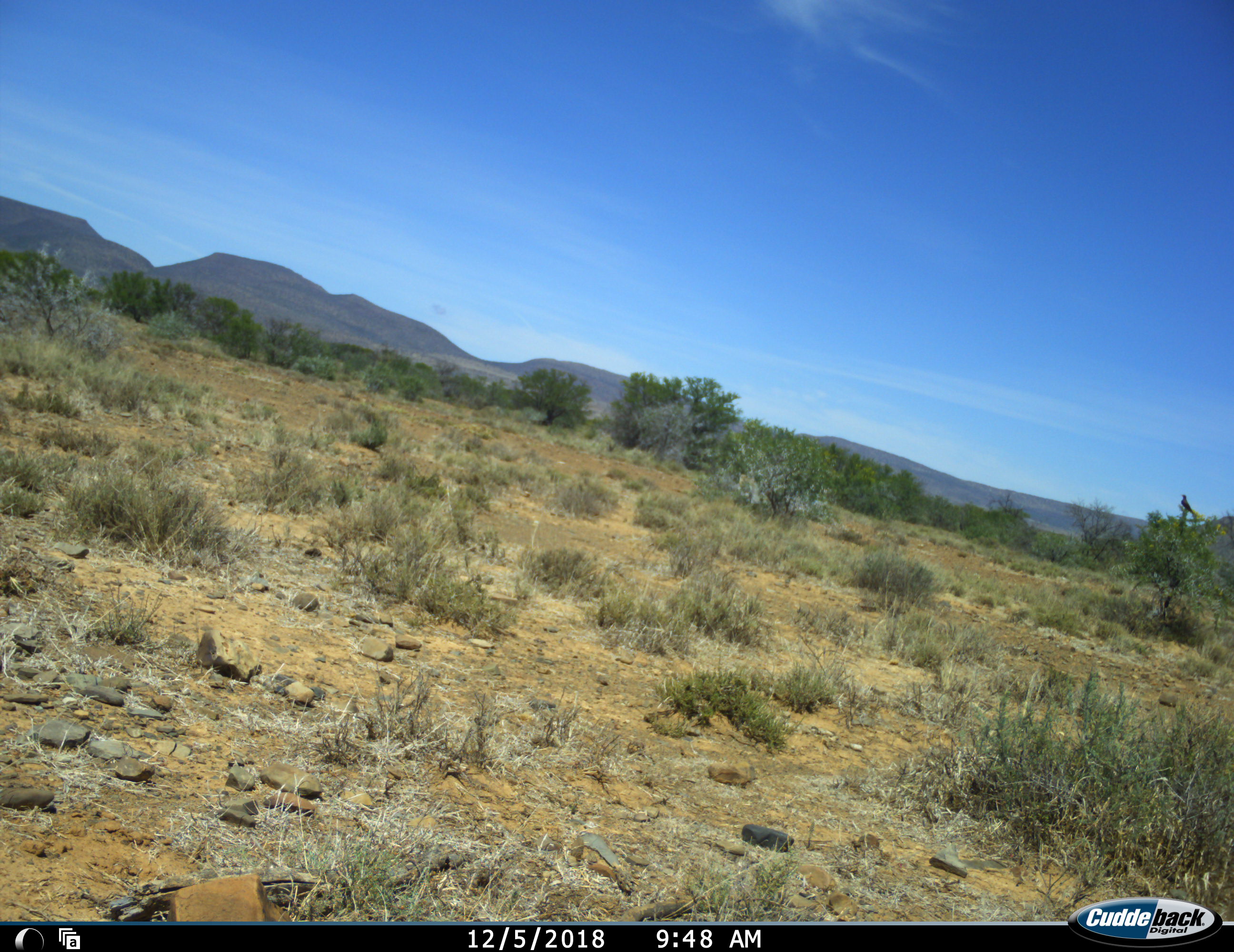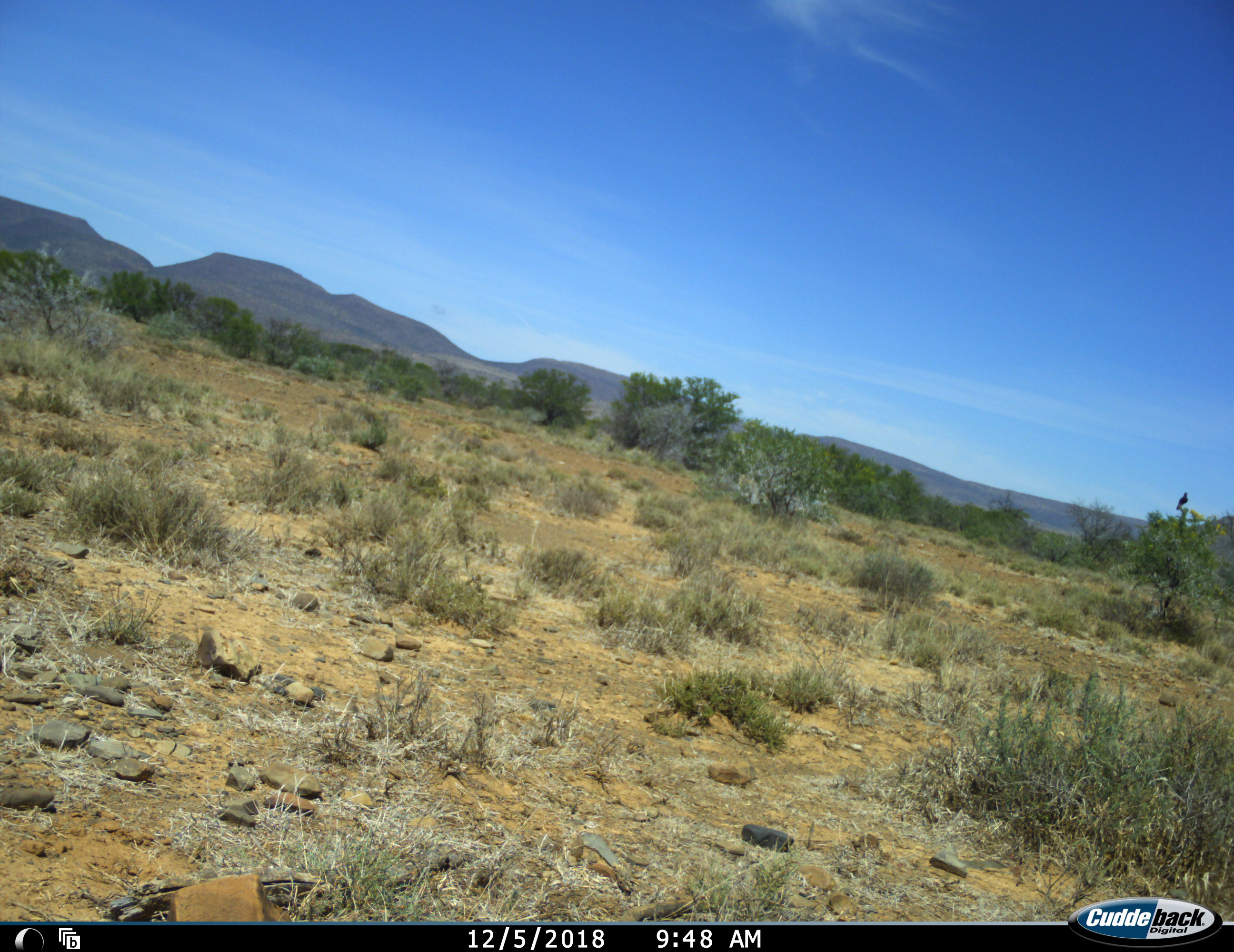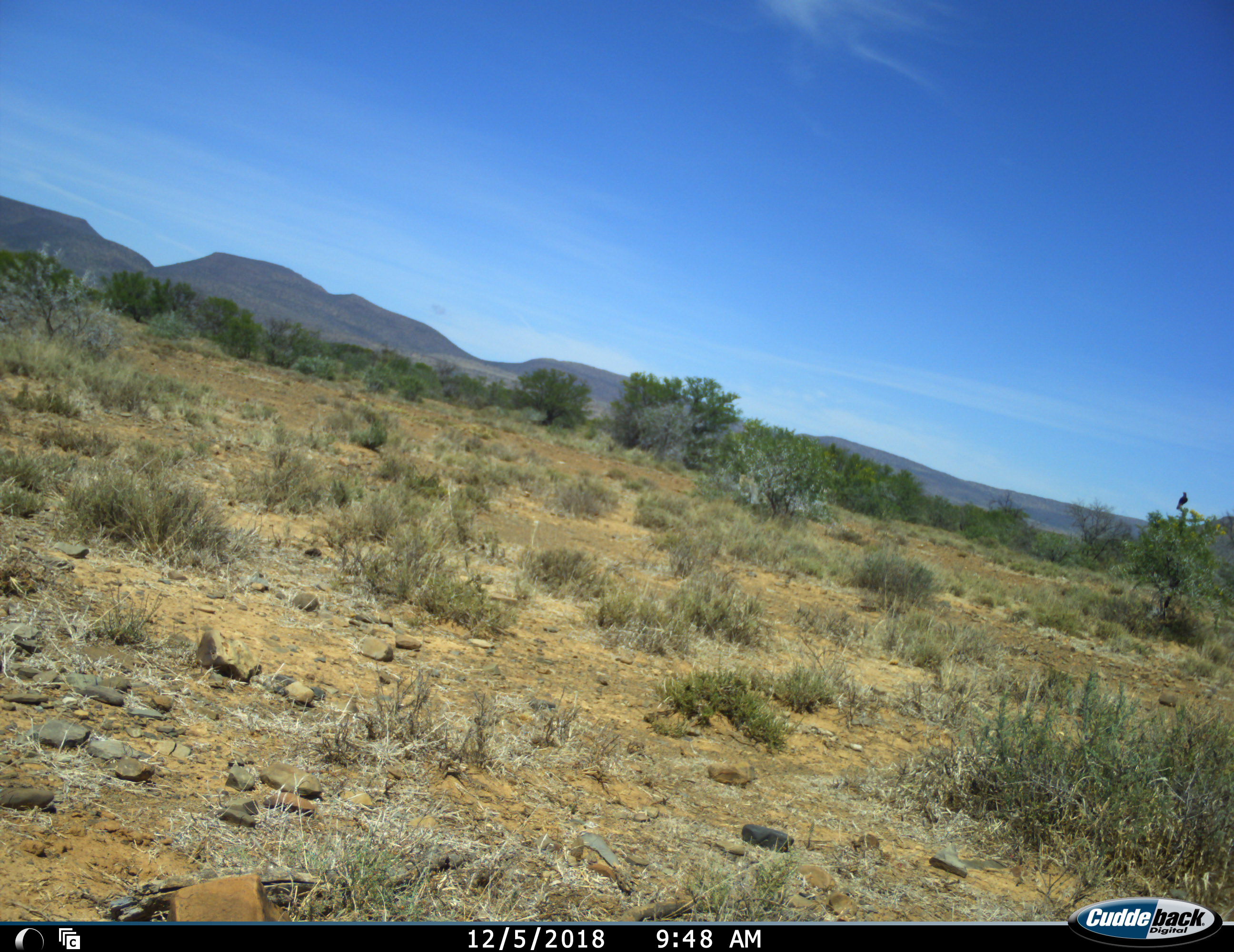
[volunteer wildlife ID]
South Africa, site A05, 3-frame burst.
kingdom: Animalia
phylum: Chordata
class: Aves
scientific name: Aves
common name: bird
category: birdother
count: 1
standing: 62%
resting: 12%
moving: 38%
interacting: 0%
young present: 0%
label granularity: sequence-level